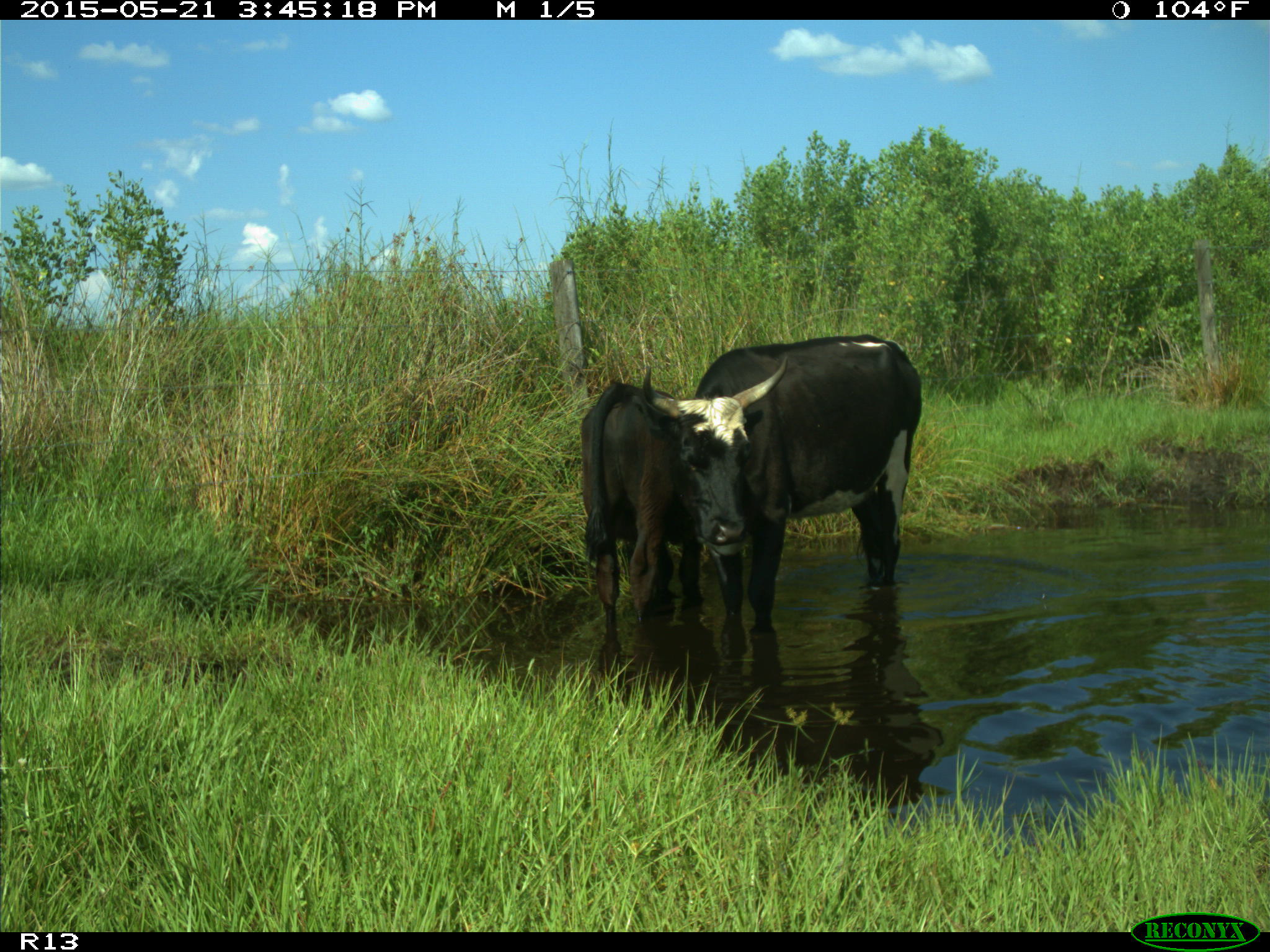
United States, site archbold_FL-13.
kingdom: Animalia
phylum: Chordata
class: Mammalia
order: Artiodactyla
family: Bovidae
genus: Bos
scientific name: Bos taurus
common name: domestic cow